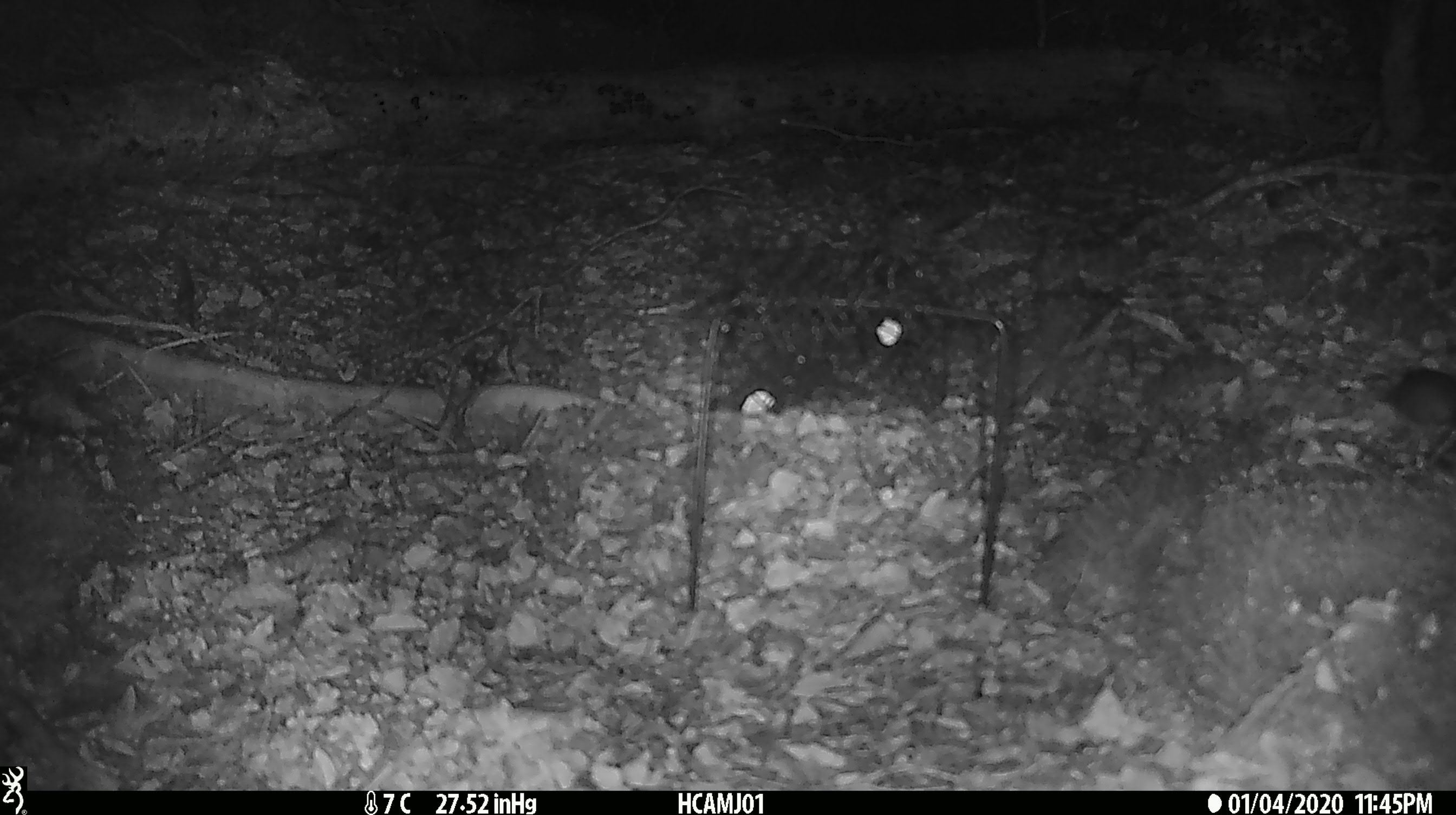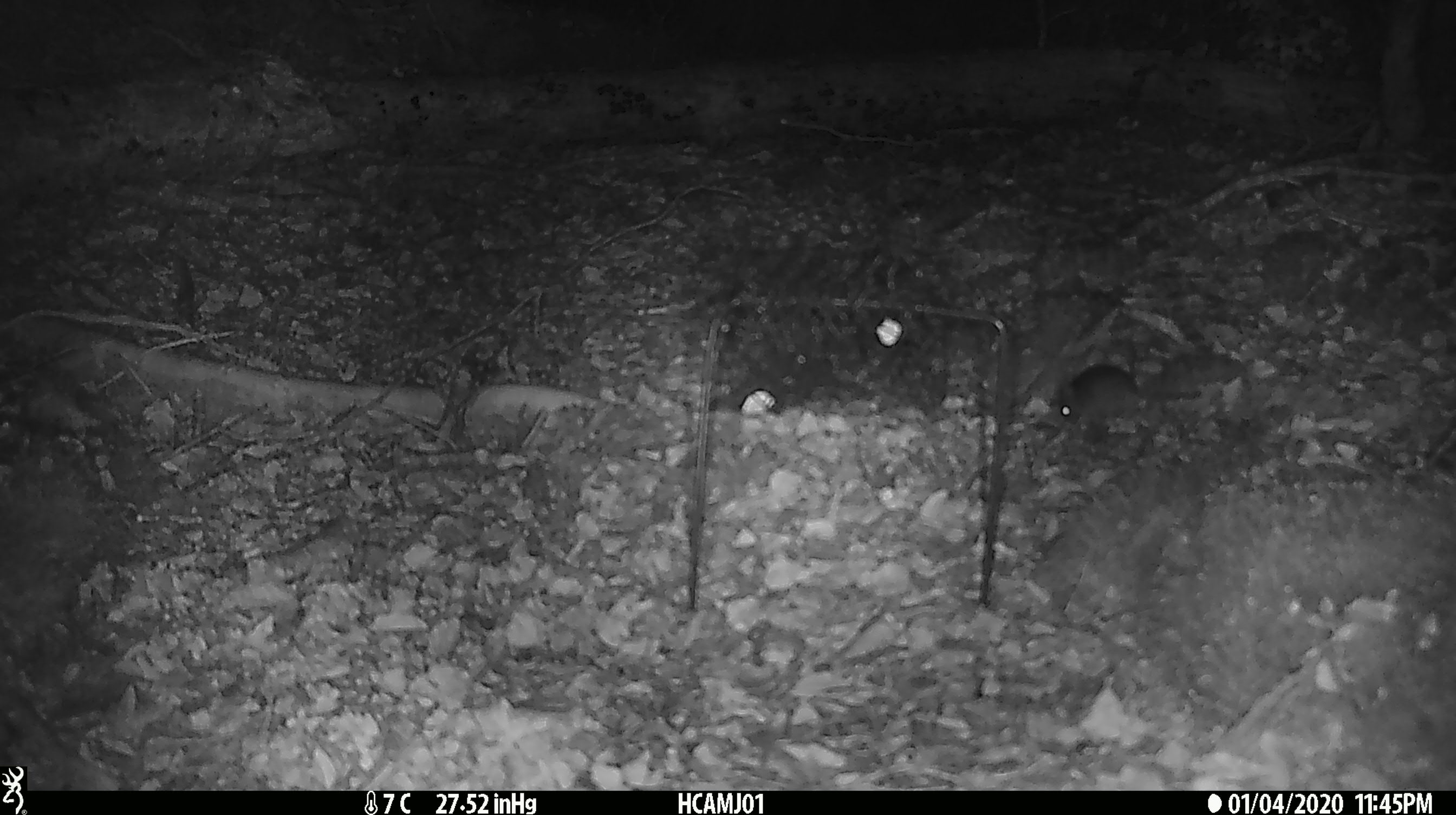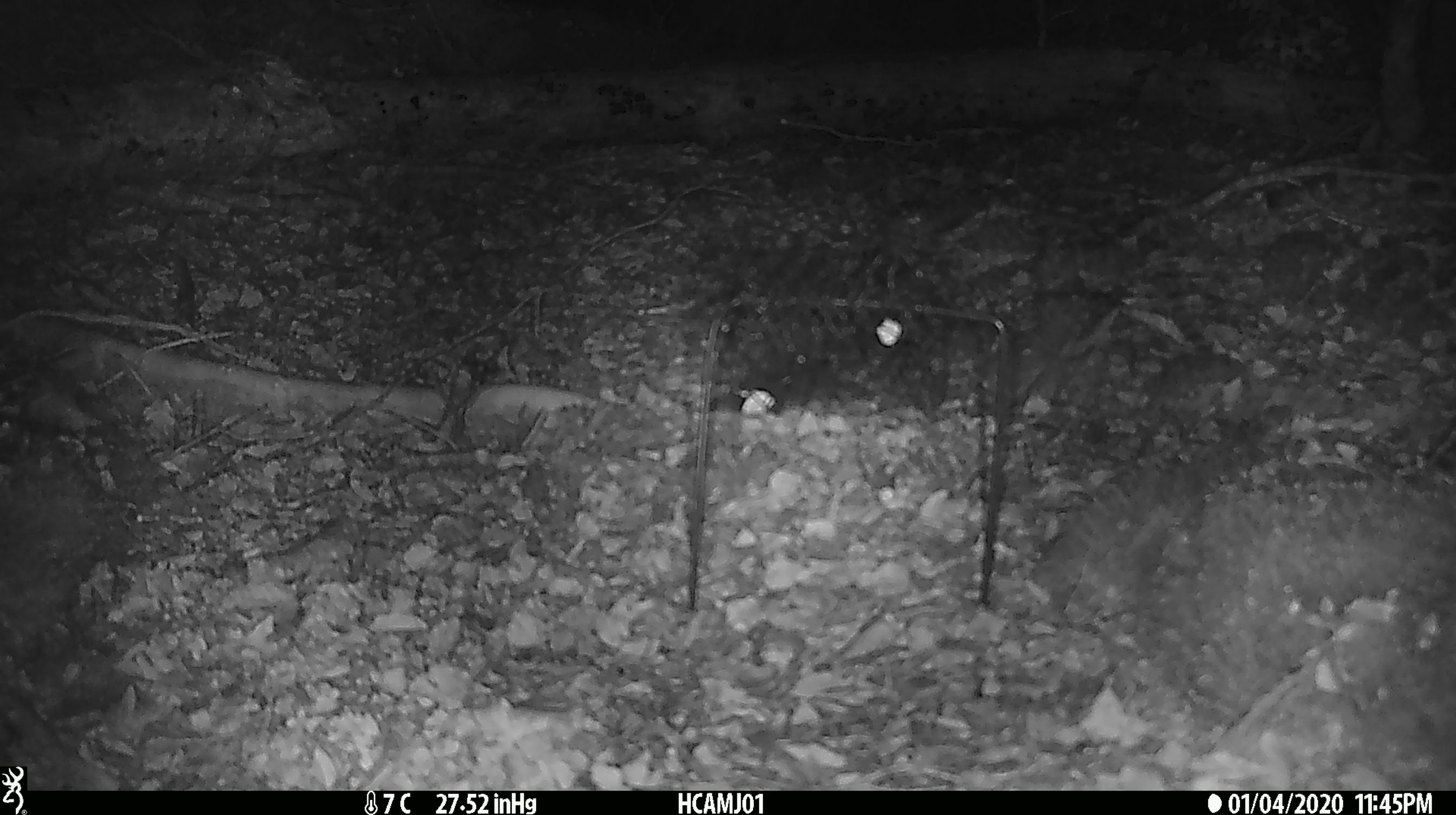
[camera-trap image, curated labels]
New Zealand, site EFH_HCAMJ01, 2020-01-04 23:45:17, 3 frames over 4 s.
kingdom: Animalia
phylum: Chordata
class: Mammalia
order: Rodentia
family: Muridae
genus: Mus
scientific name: Mus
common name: mouse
Mouse (Mus).